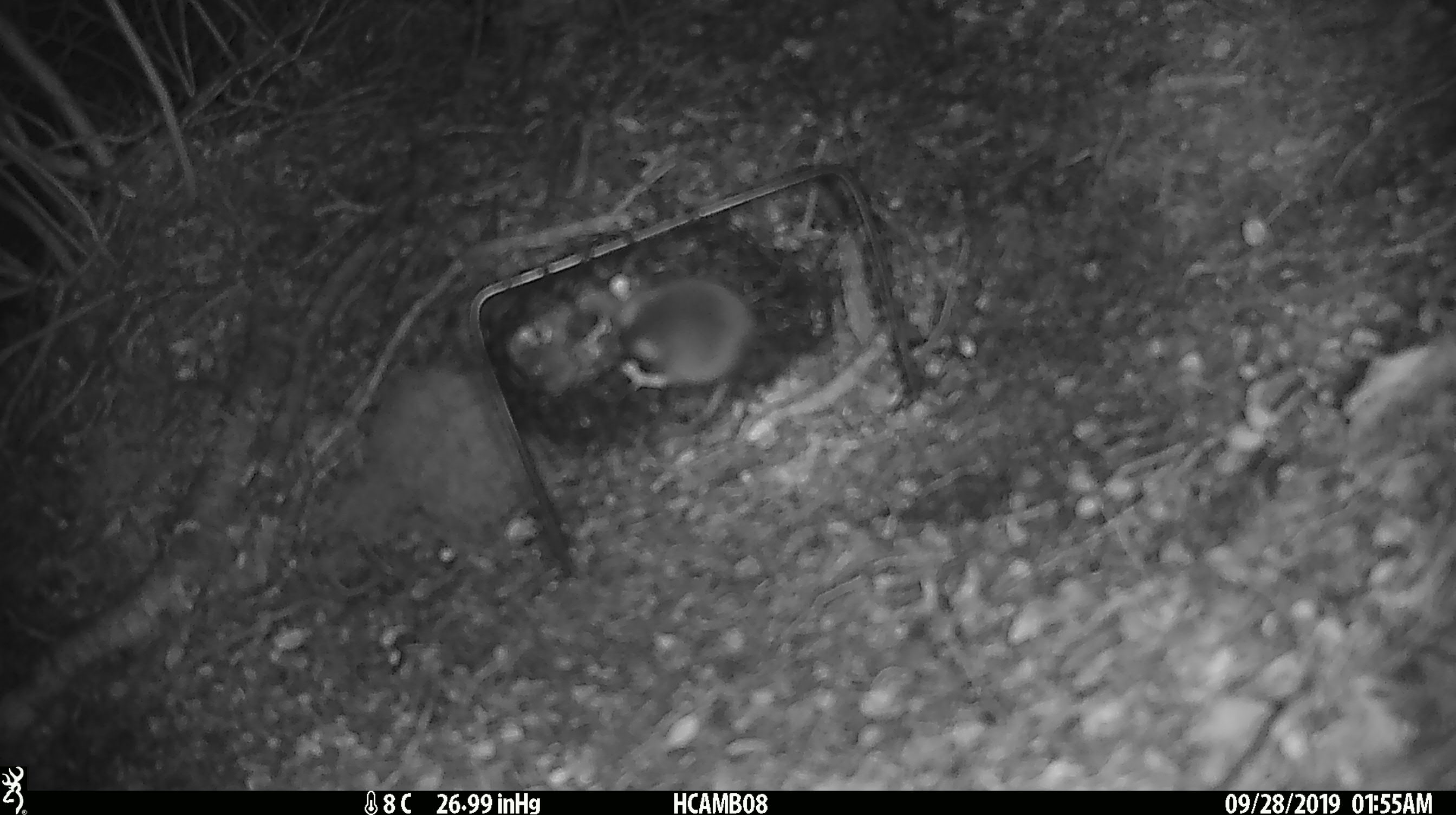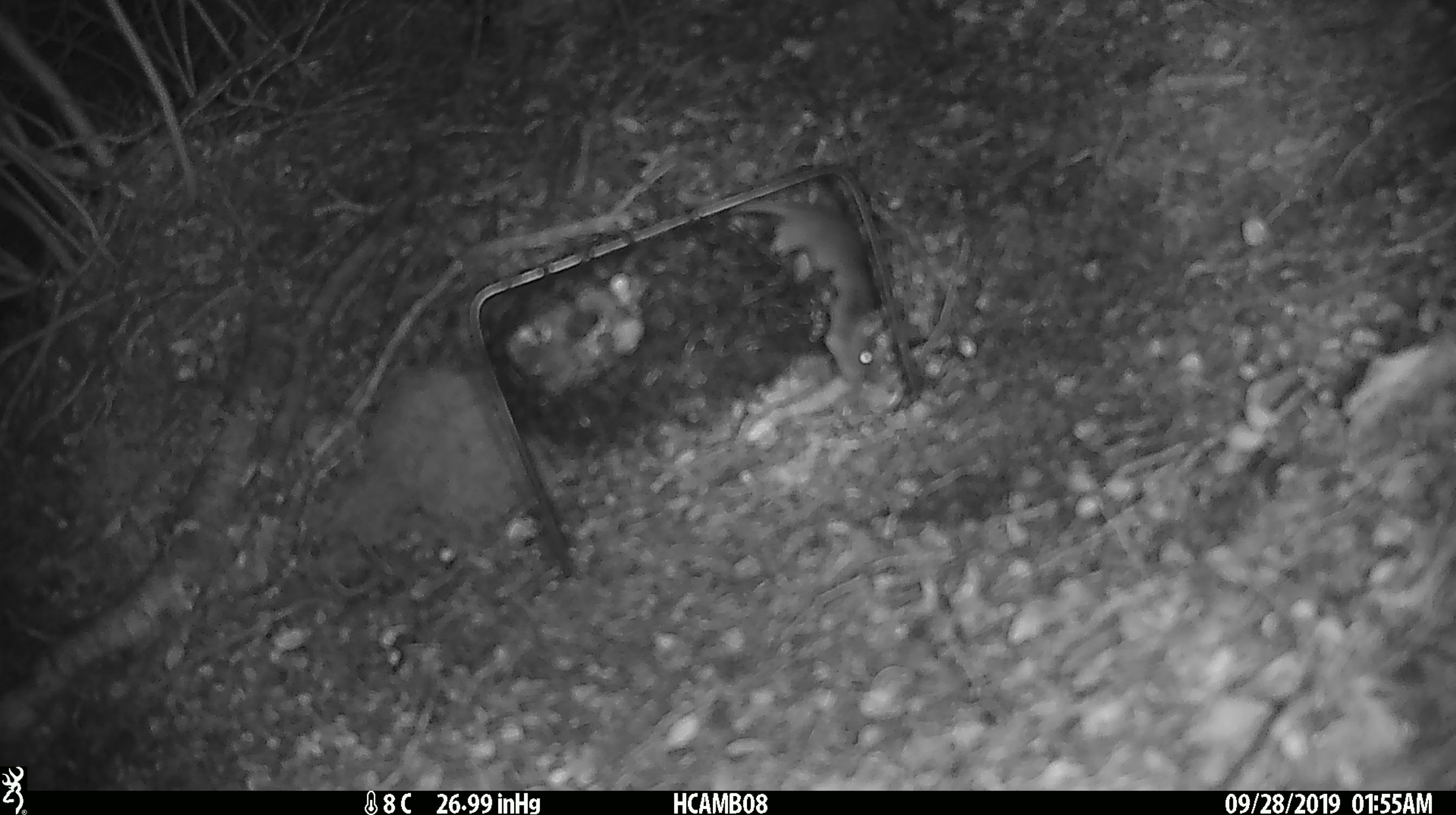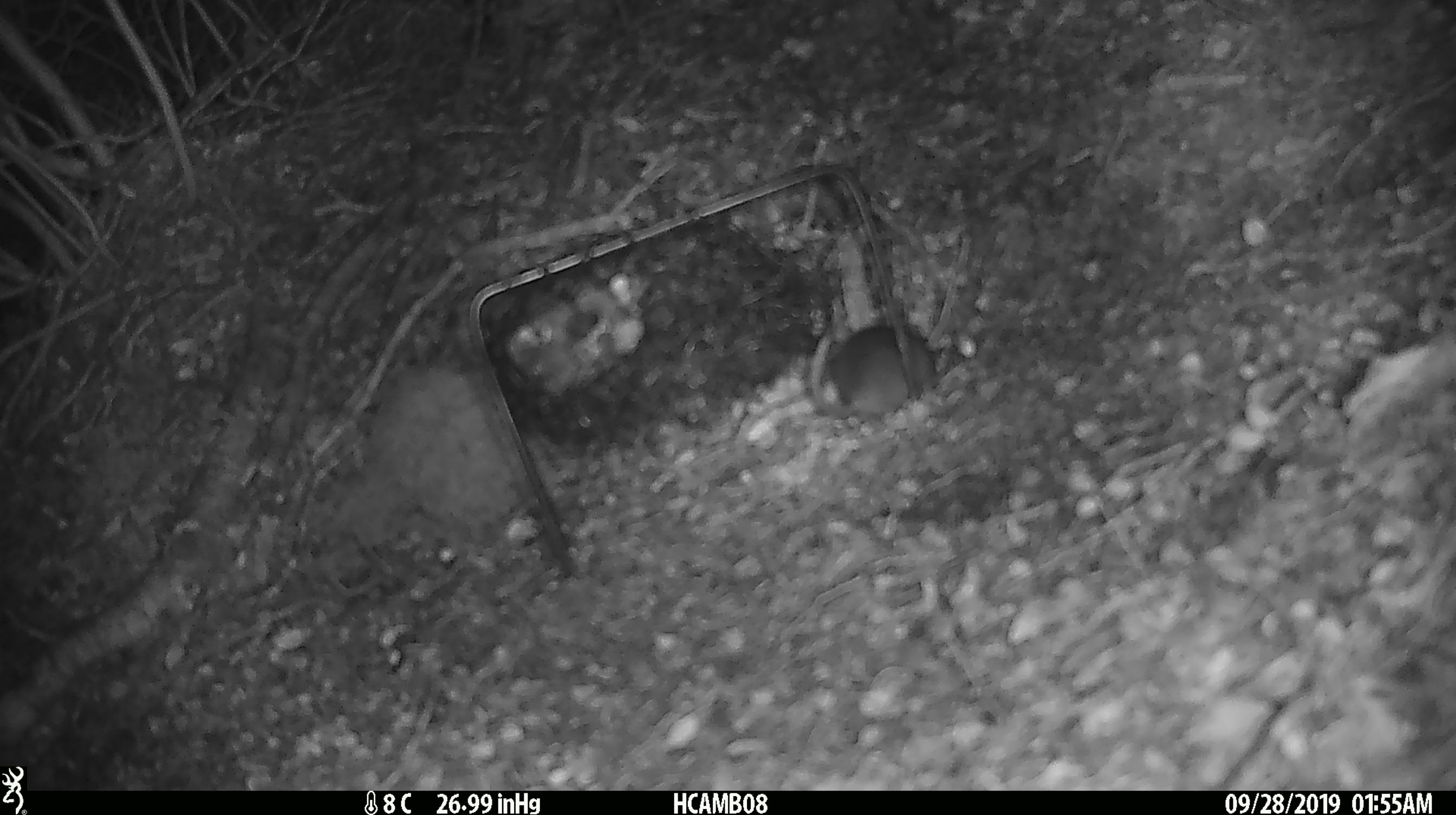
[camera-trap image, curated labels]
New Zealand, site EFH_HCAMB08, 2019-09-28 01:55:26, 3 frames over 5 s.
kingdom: Animalia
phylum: Chordata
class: Mammalia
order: Rodentia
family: Muridae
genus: Mus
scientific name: Mus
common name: mouse